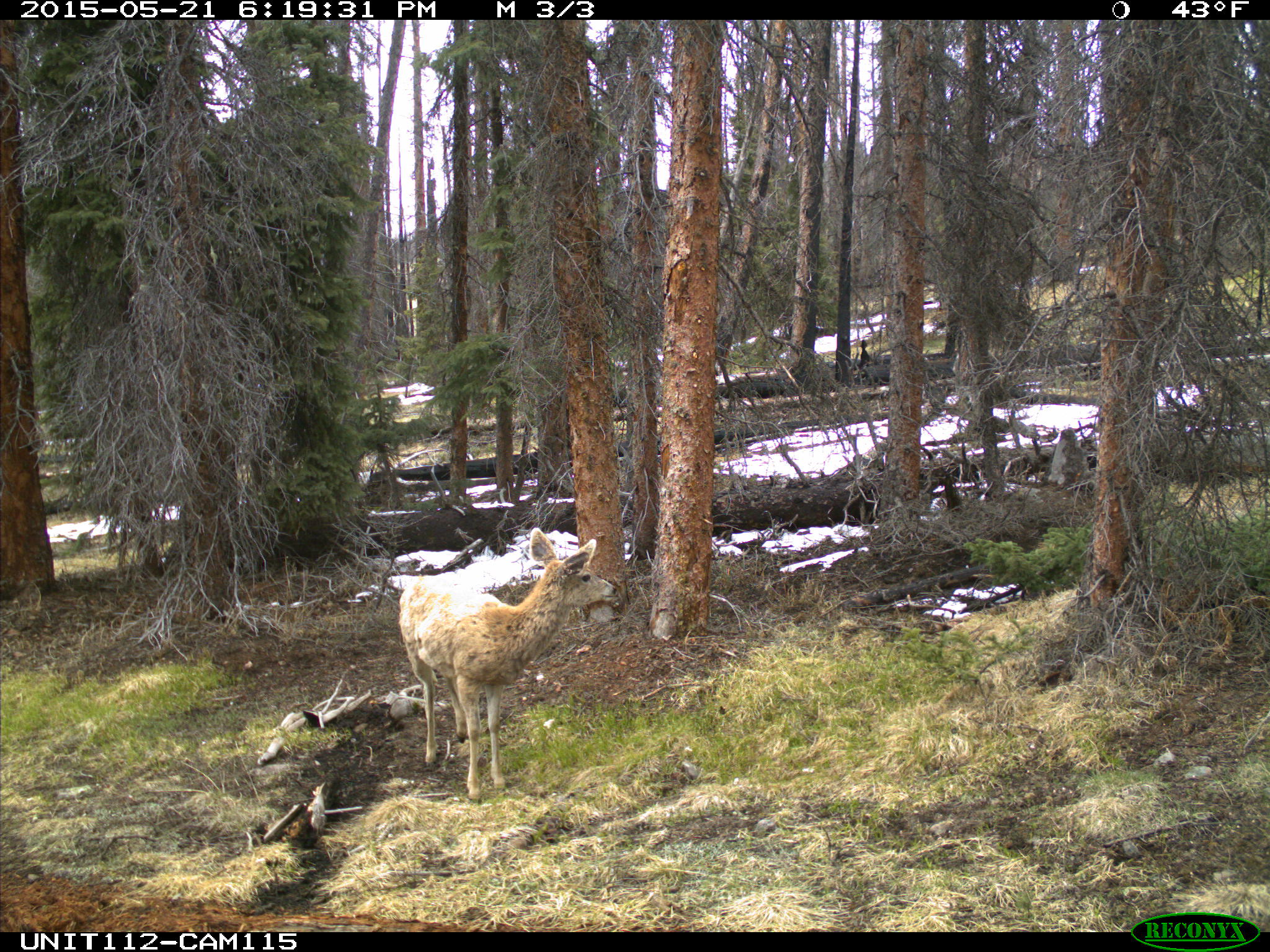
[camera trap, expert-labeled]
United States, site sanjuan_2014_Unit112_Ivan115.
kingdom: Animalia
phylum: Chordata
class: Mammalia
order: Artiodactyla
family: Cervidae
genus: Odocoileus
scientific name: Odocoileus hemionus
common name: mule deer